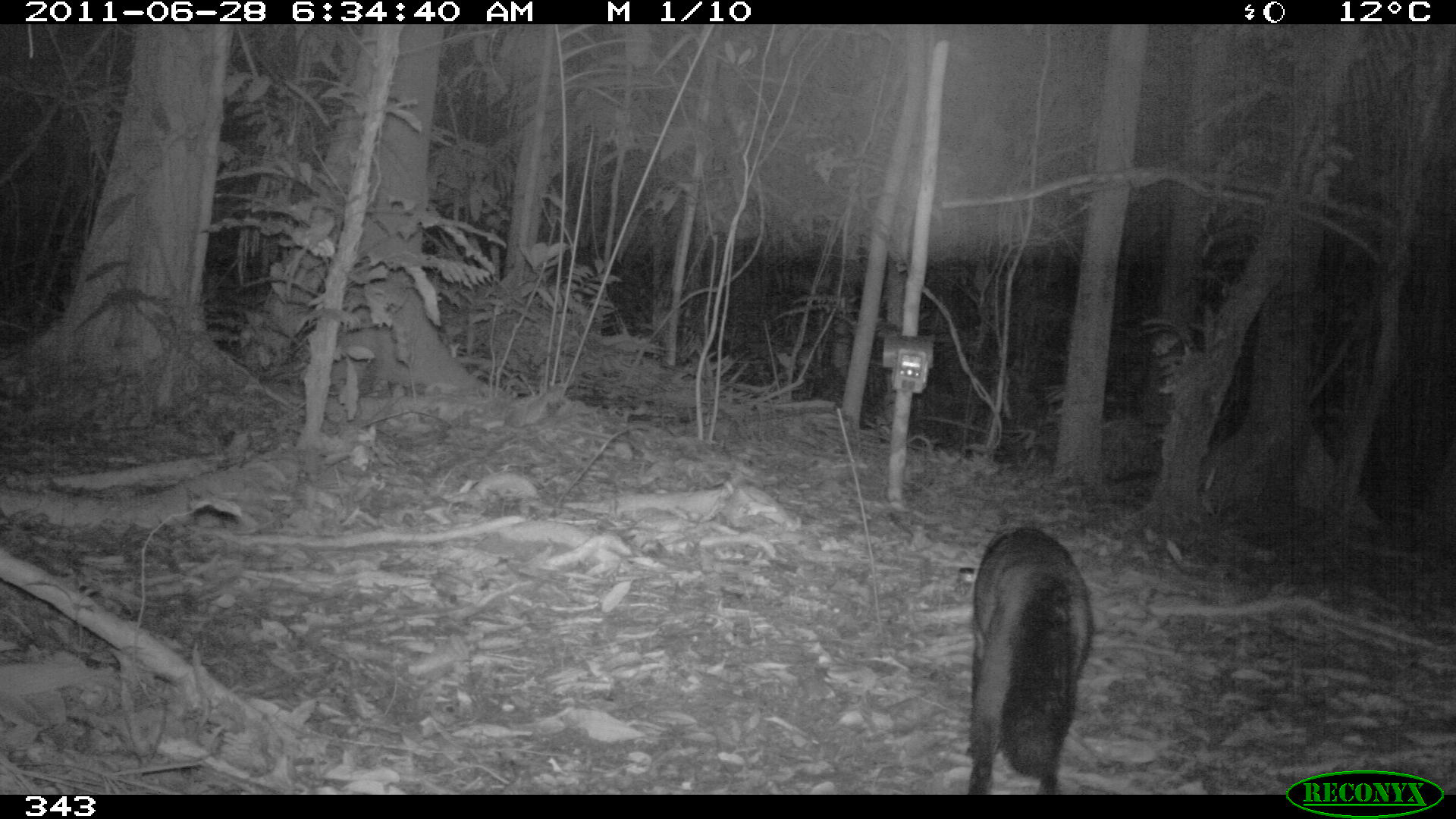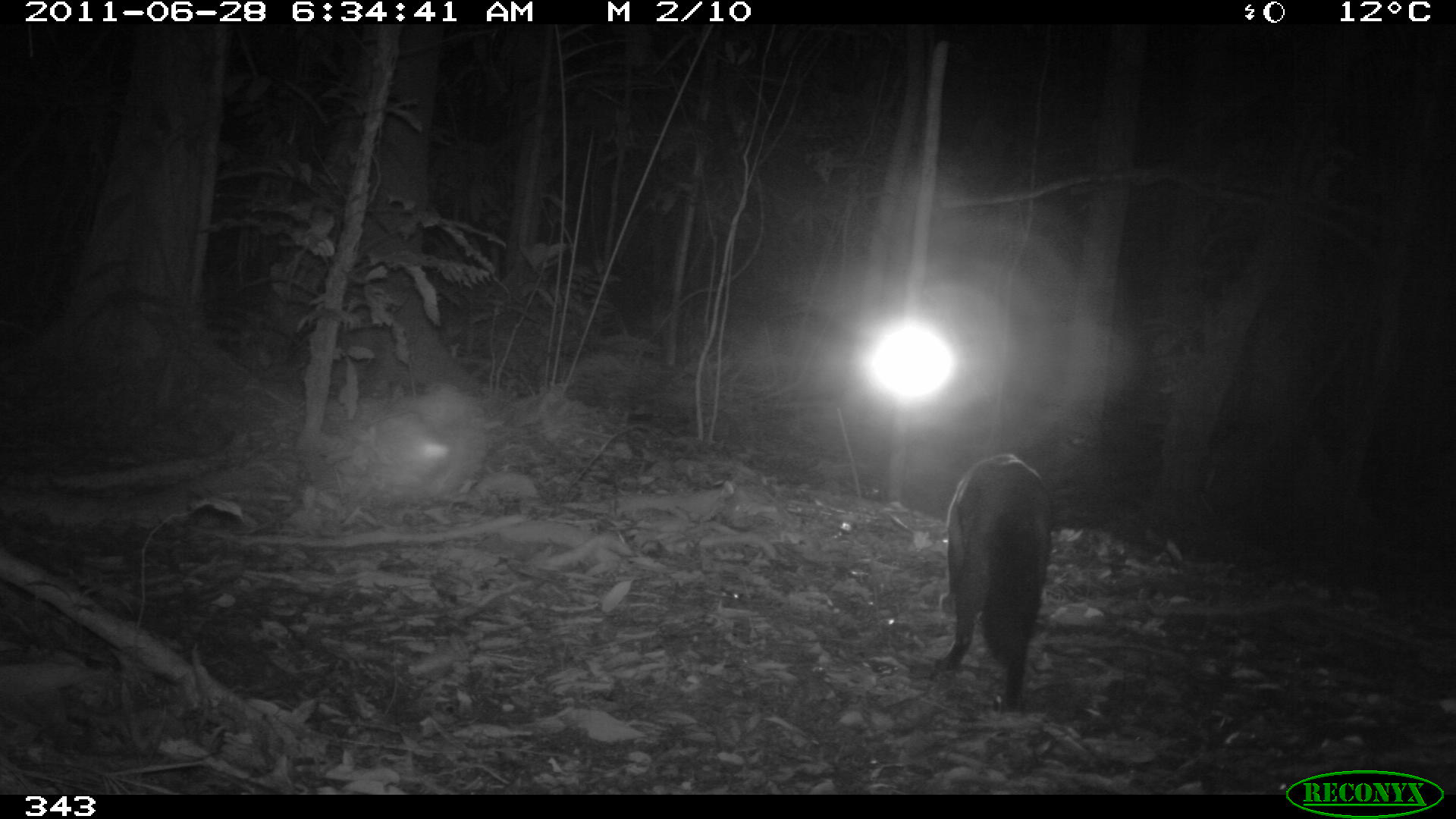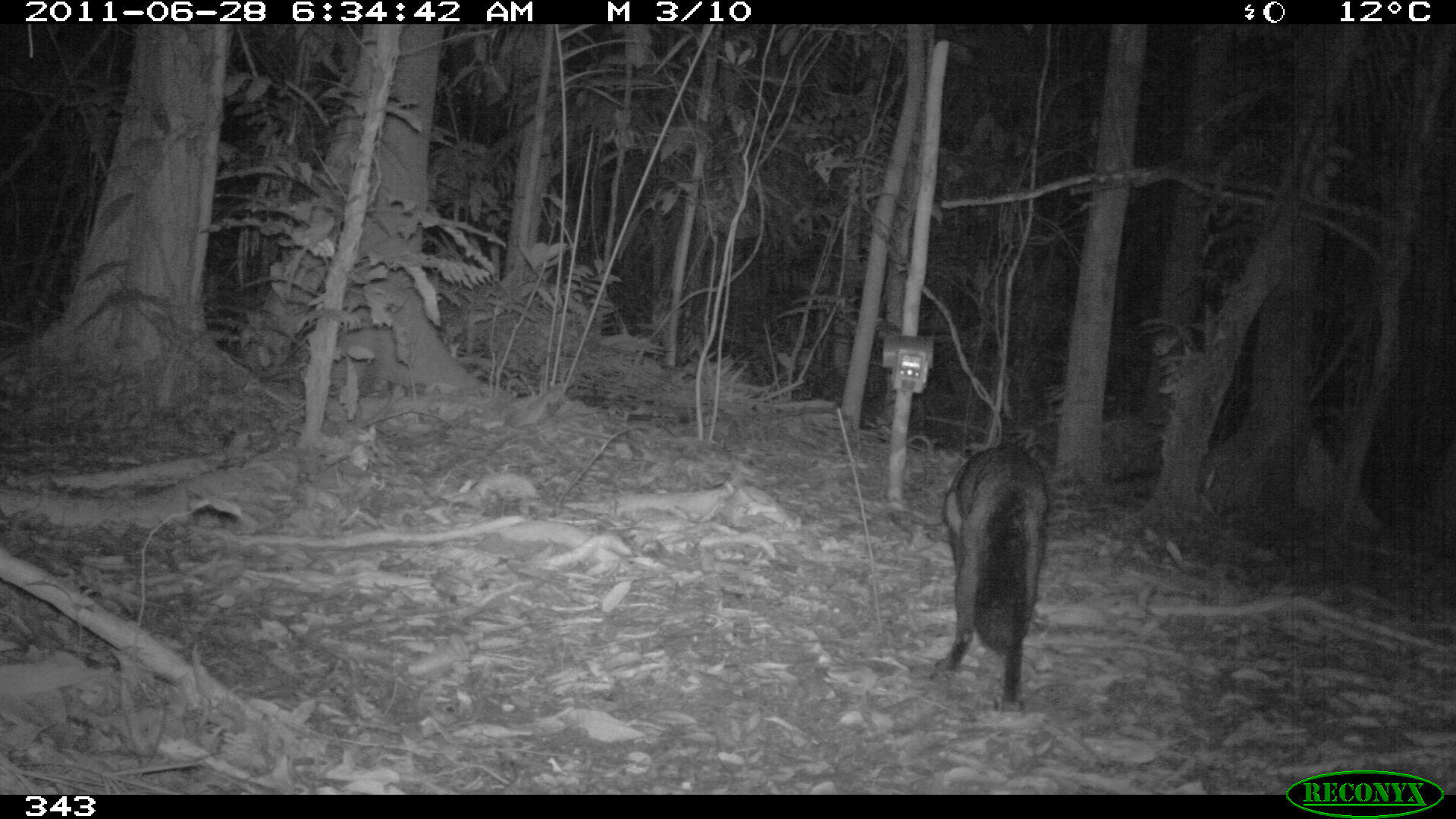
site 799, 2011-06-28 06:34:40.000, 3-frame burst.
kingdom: Animalia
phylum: Chordata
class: Mammalia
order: Carnivora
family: Canidae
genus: Atelocynus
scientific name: Atelocynus microtis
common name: short-eared dog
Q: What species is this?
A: Atelocynus microtis (short-eared dog).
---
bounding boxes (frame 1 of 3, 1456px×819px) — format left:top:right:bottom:
atelocynus microtis: 964:519:1097:795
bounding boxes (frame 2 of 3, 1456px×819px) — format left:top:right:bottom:
atelocynus microtis: 940:450:1050:712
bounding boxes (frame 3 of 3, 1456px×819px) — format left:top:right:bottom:
atelocynus microtis: 927:440:1054:707